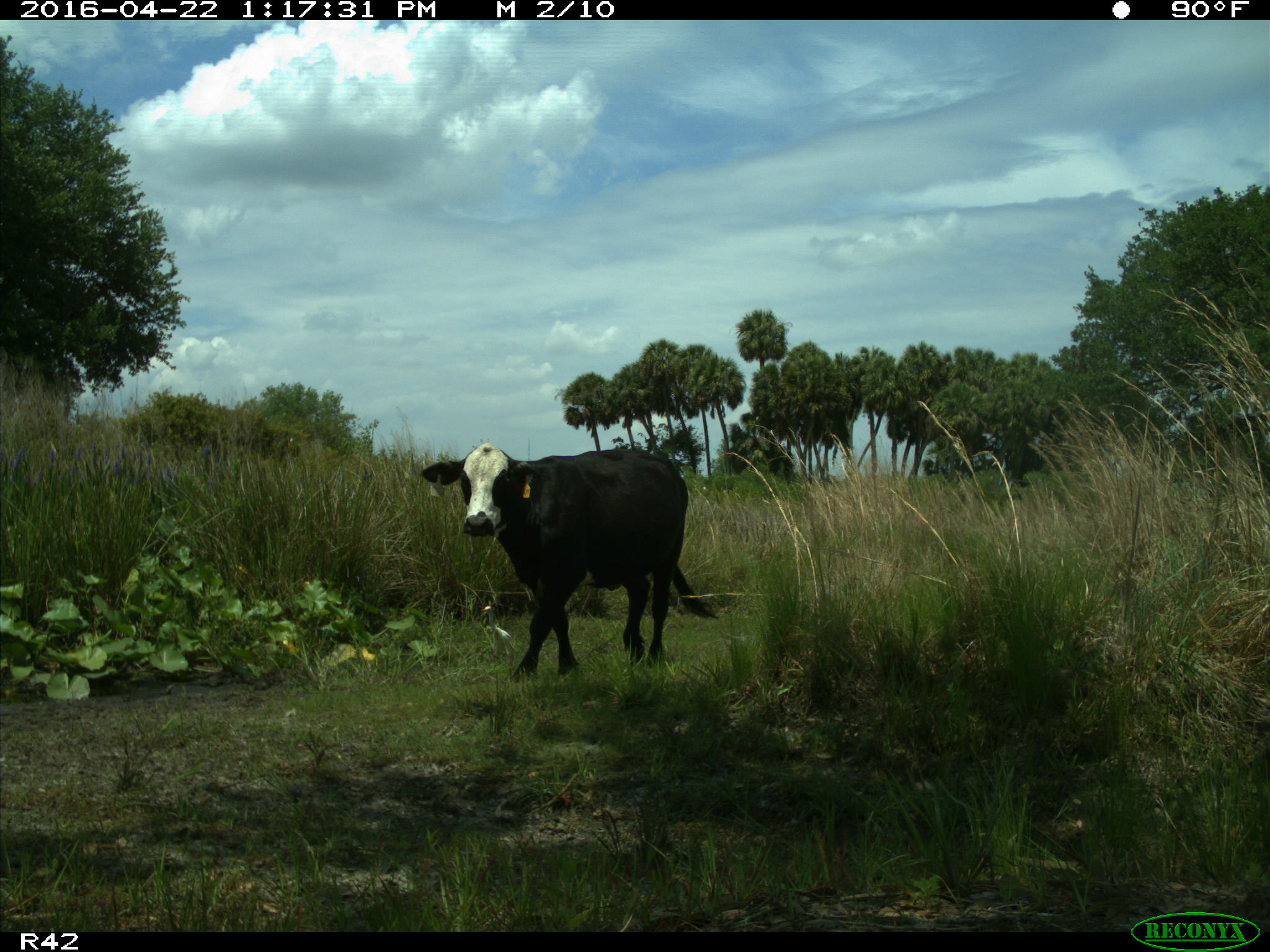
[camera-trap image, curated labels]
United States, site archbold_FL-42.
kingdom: Animalia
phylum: Chordata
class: Mammalia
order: Artiodactyla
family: Bovidae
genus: Bos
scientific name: Bos taurus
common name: domestic cow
Bos taurus (domestic cow).